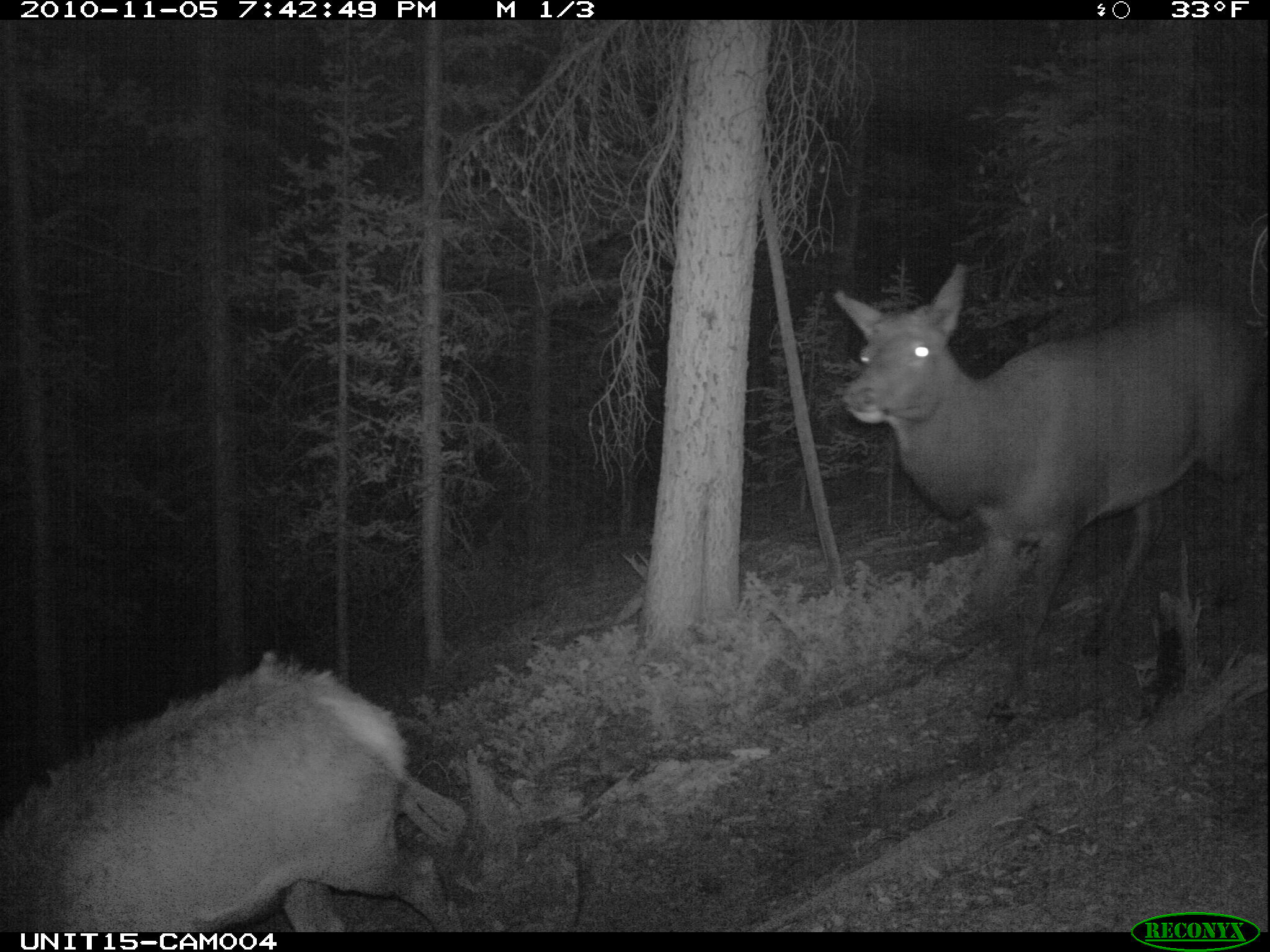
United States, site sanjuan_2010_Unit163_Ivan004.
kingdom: Animalia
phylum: Chordata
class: Mammalia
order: Artiodactyla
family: Cervidae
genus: Cervus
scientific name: Cervus elaphus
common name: red deer